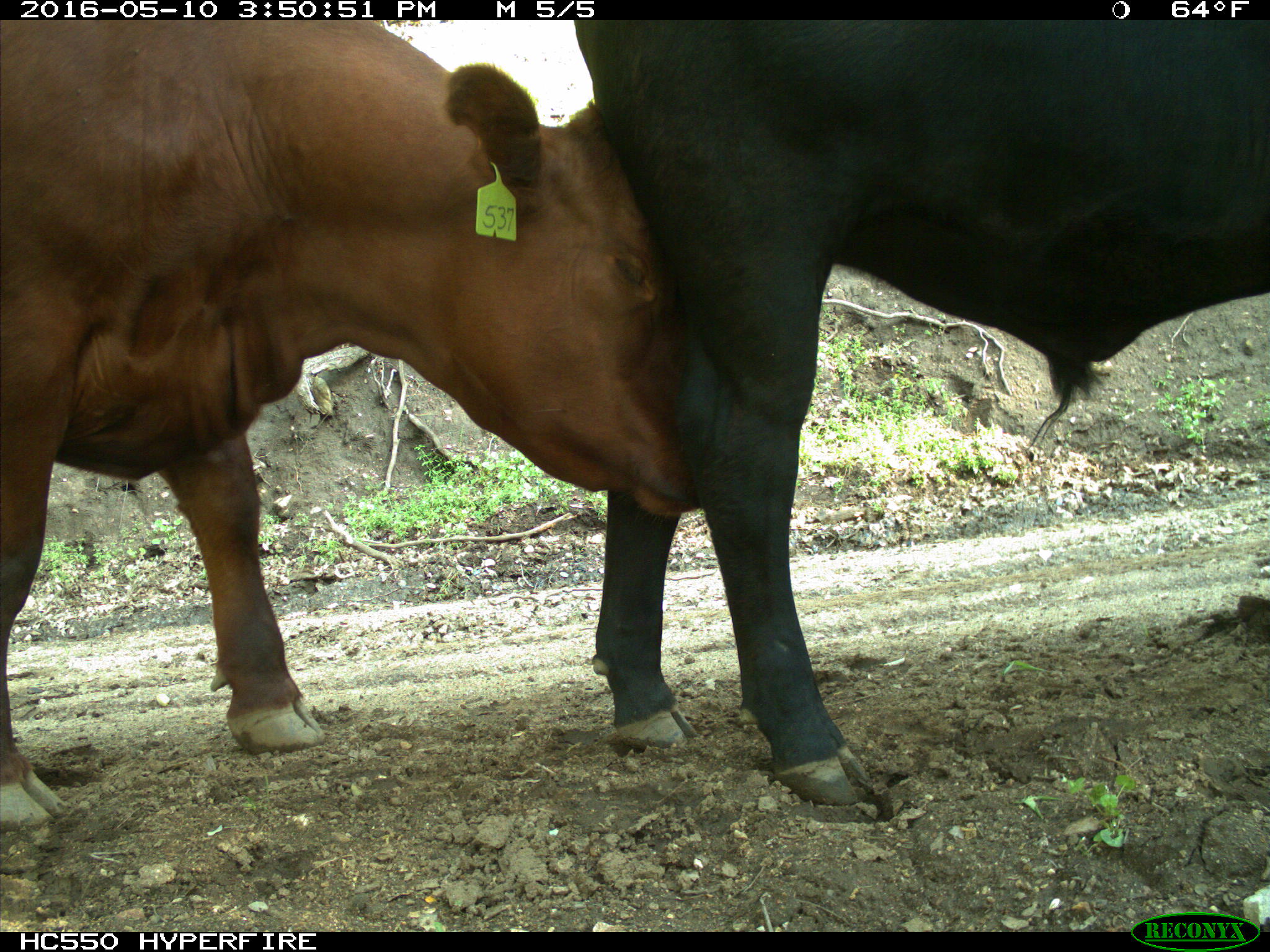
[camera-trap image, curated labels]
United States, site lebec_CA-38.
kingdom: Animalia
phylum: Chordata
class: Mammalia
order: Artiodactyla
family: Bovidae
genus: Bos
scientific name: Bos taurus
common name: domestic cow